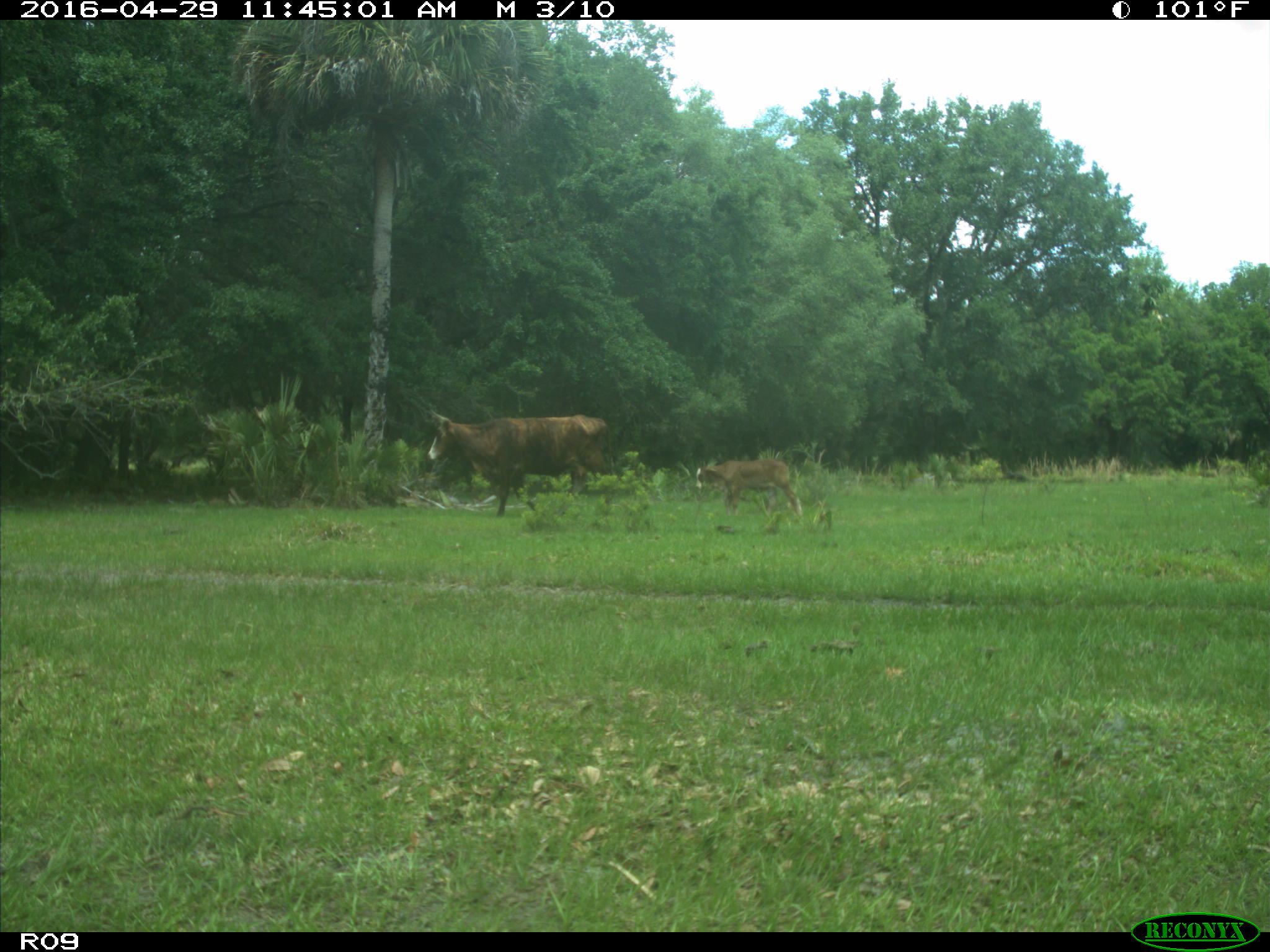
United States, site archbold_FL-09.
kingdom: Animalia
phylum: Chordata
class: Mammalia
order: Artiodactyla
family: Bovidae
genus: Bos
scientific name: Bos taurus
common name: domestic cow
Bos taurus (domestic cow).